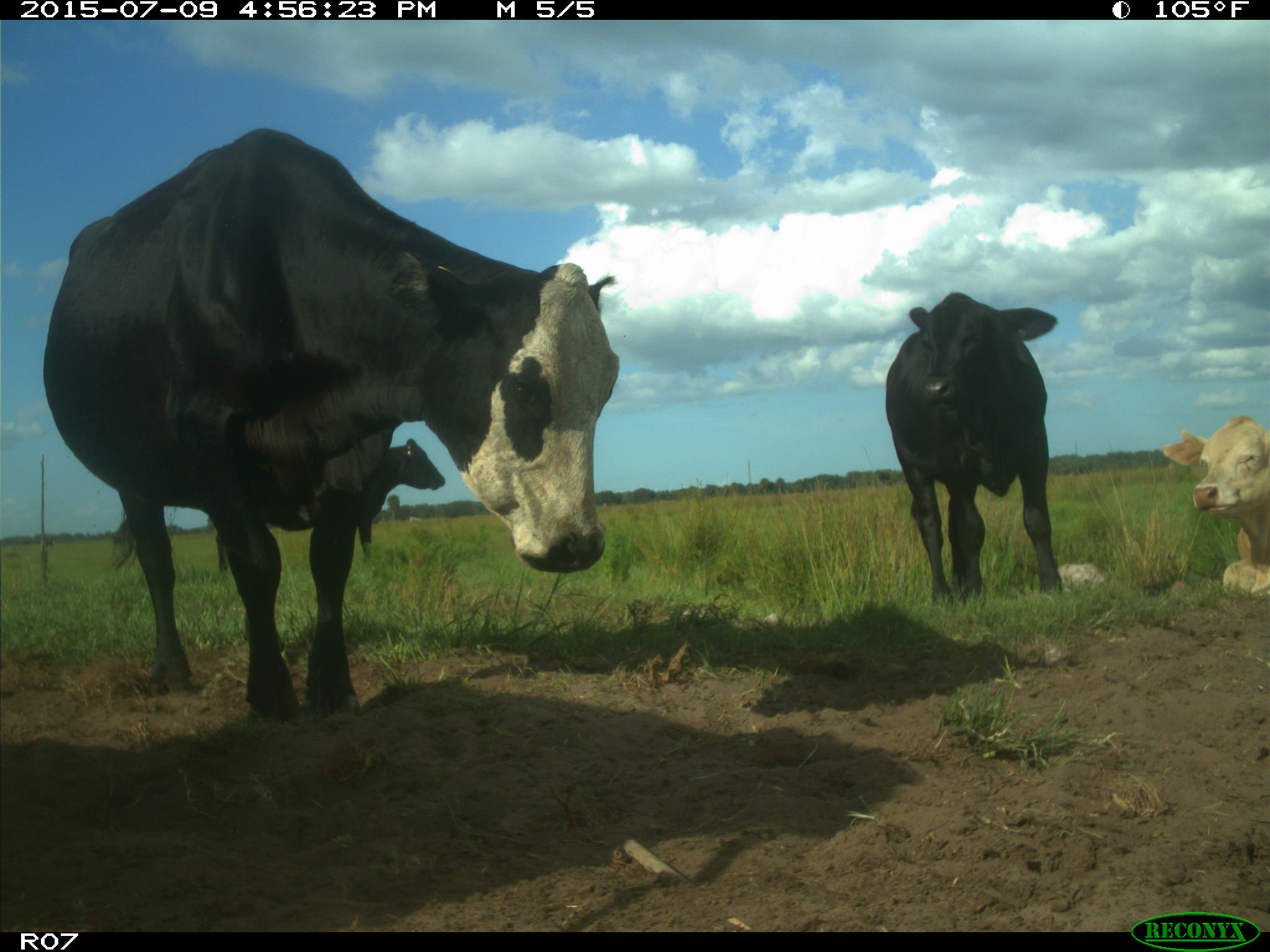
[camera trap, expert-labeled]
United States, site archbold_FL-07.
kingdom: Animalia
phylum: Chordata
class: Mammalia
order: Artiodactyla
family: Bovidae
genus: Bos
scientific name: Bos taurus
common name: domestic cow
Bos taurus (domestic cow).